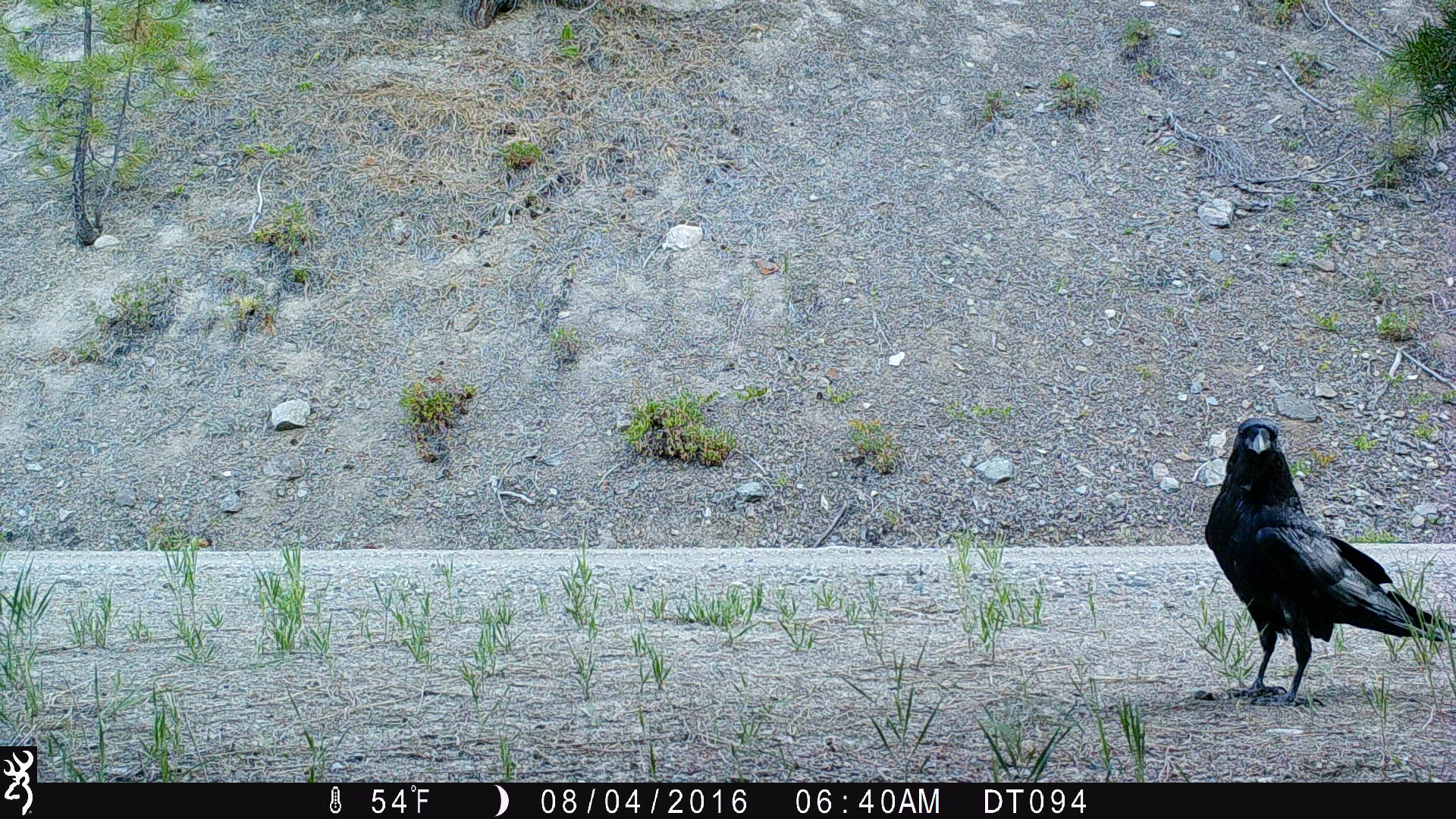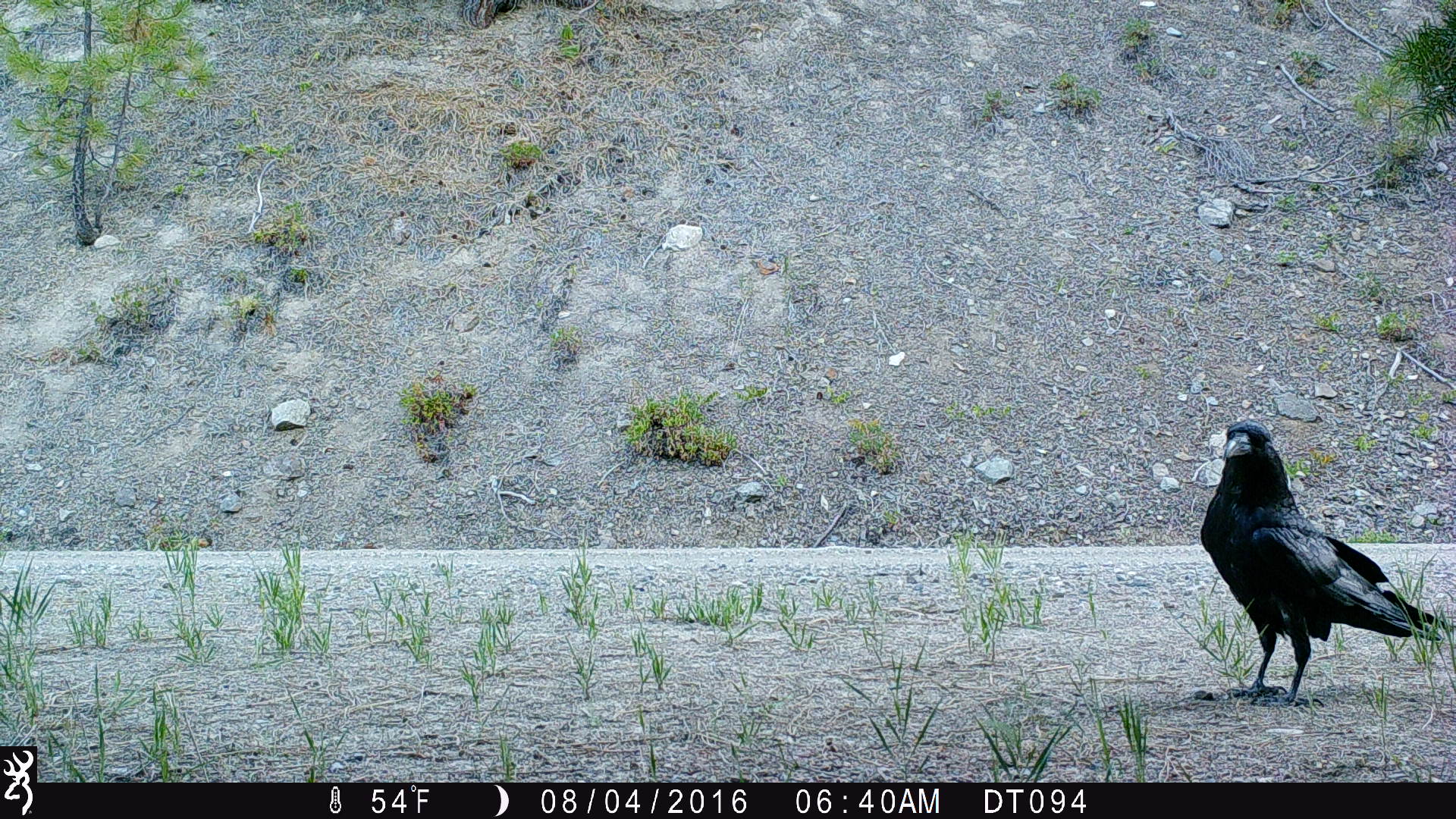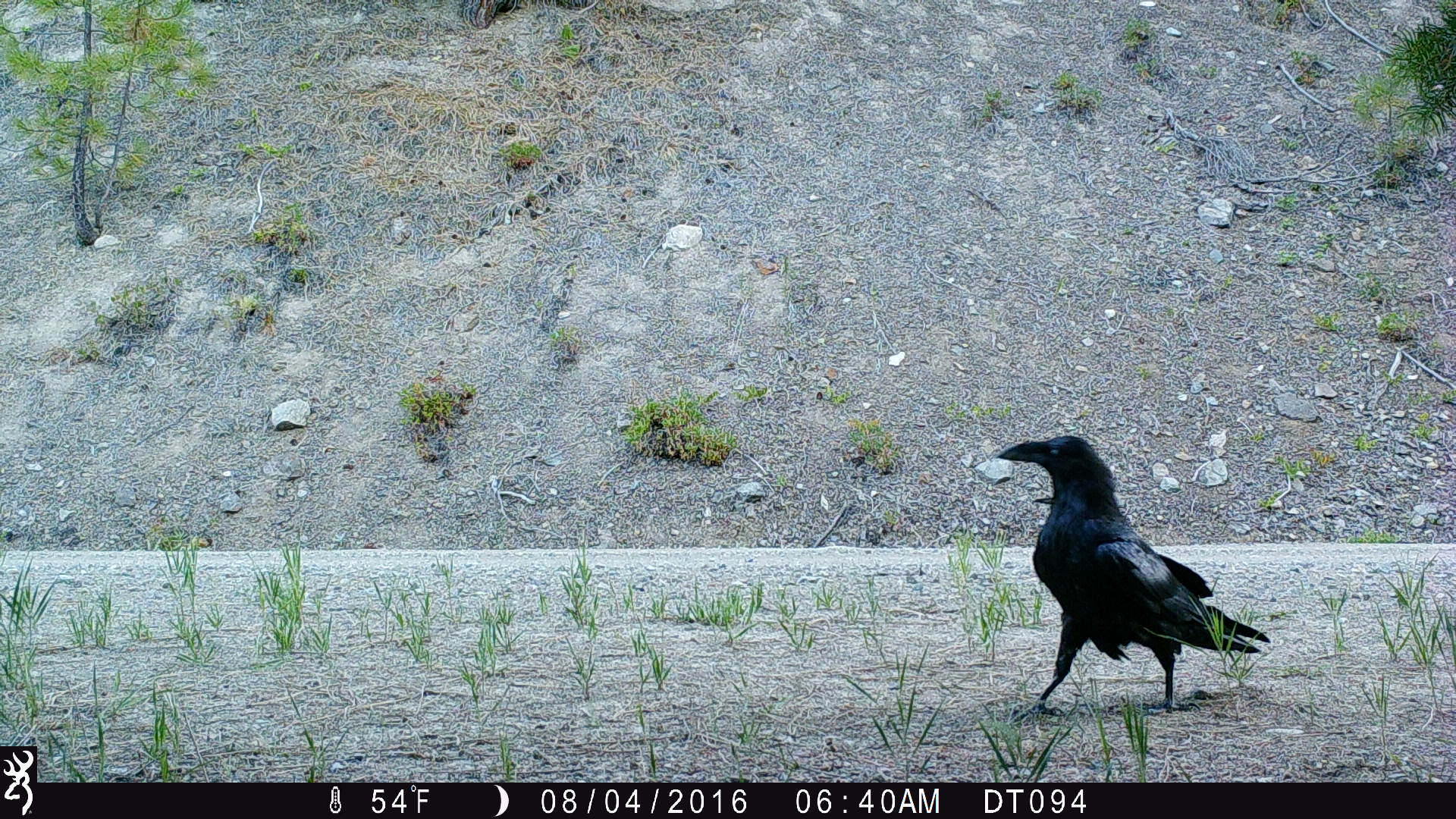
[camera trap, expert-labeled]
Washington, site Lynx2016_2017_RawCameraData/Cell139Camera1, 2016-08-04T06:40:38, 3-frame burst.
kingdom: Animalia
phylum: Chordata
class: Aves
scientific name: Aves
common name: birds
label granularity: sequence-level